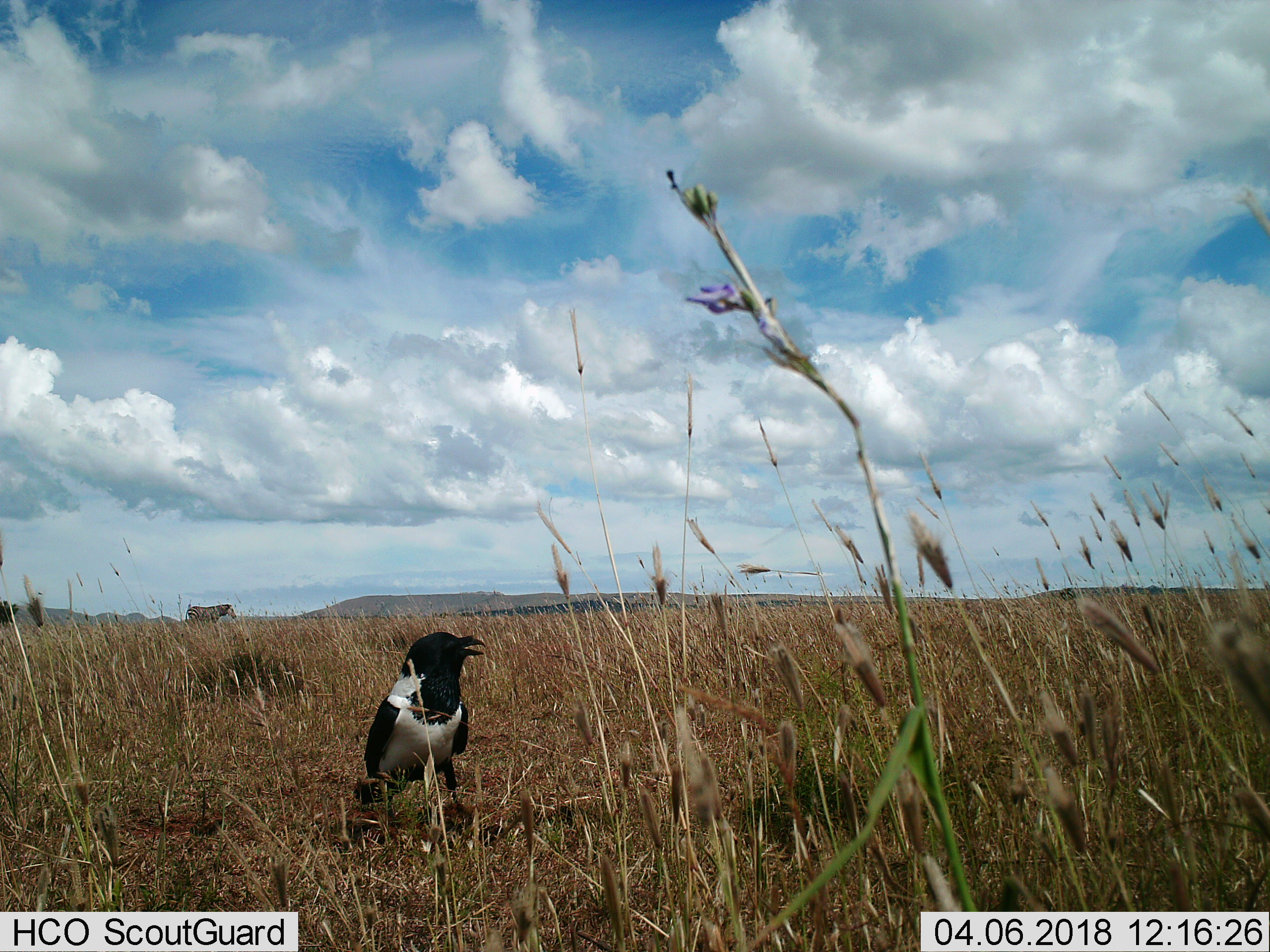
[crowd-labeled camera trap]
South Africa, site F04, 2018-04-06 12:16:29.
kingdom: Animalia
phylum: Chordata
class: Aves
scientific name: Aves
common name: bird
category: birdother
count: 1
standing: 75%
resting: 25%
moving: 0%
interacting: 0%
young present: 0%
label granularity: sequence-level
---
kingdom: Animalia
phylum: Chordata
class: Mammalia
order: Perissodactyla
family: Equidae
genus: Equus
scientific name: Equus zebra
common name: mountain zebra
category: zebramountain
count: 1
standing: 33%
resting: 17%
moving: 50%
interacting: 0%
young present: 0%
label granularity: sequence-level